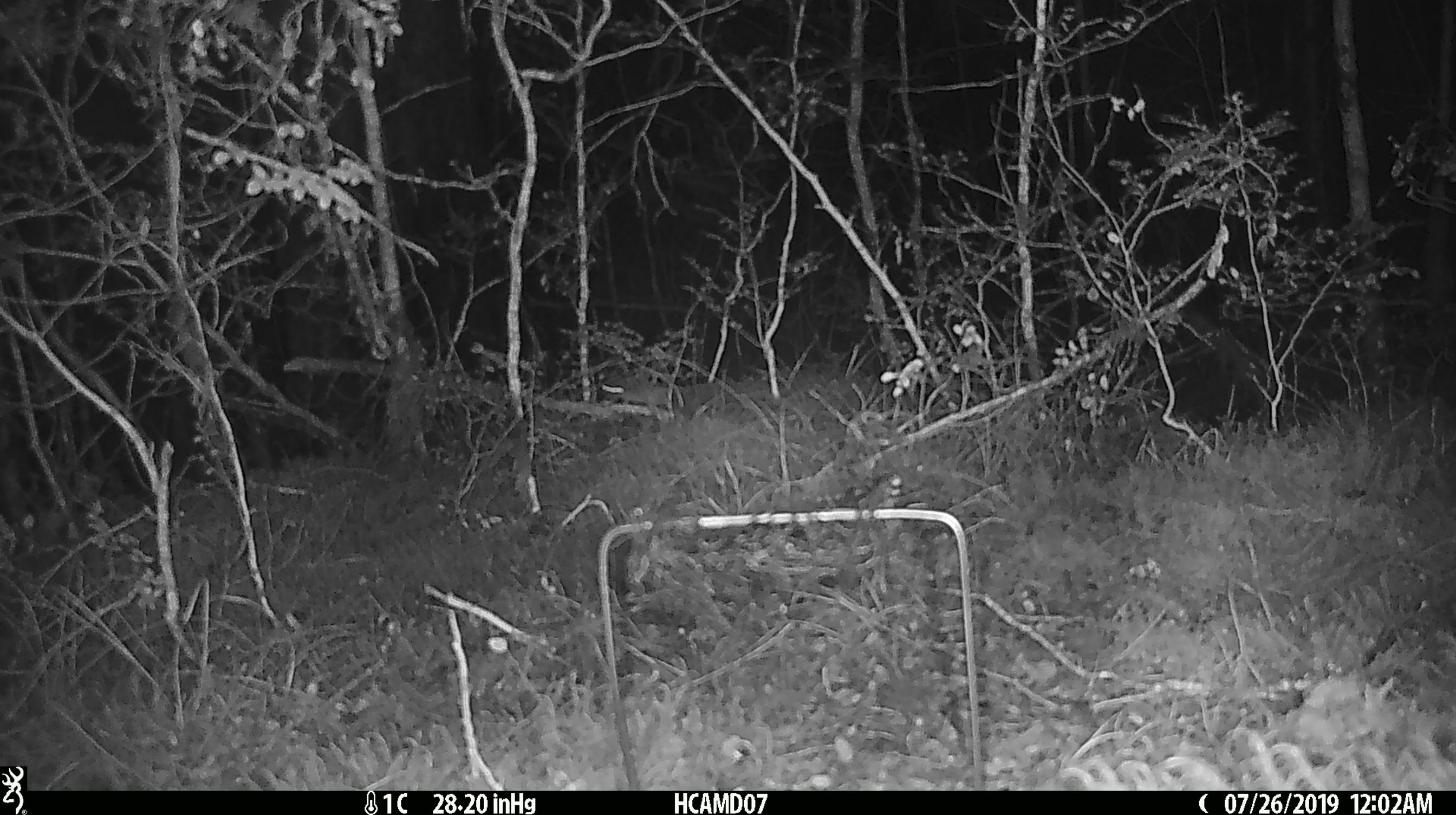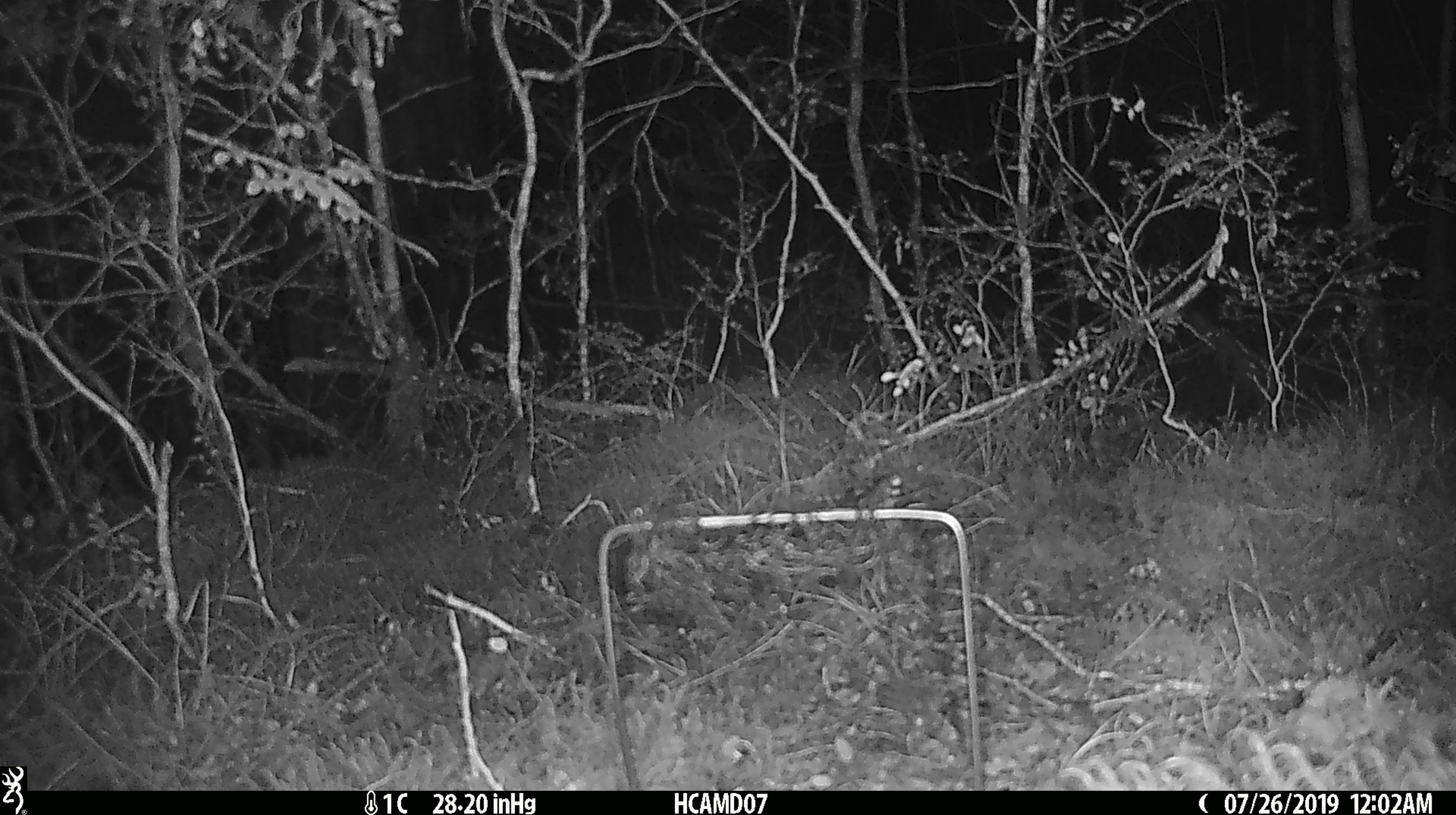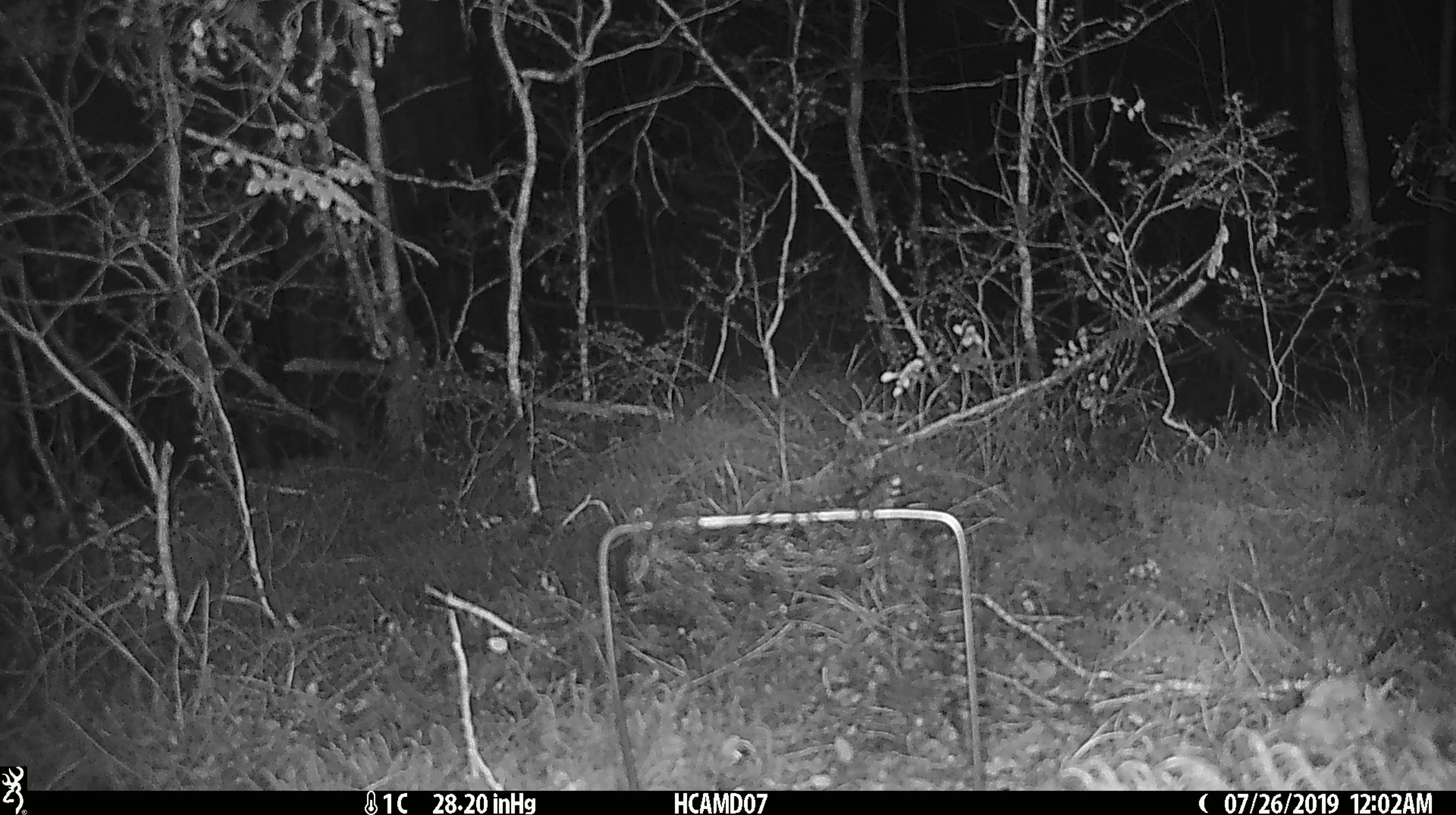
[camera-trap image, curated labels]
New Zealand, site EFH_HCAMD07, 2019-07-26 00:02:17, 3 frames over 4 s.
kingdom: Animalia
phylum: Chordata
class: Mammalia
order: Rodentia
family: Muridae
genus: Mus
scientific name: Mus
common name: mouse